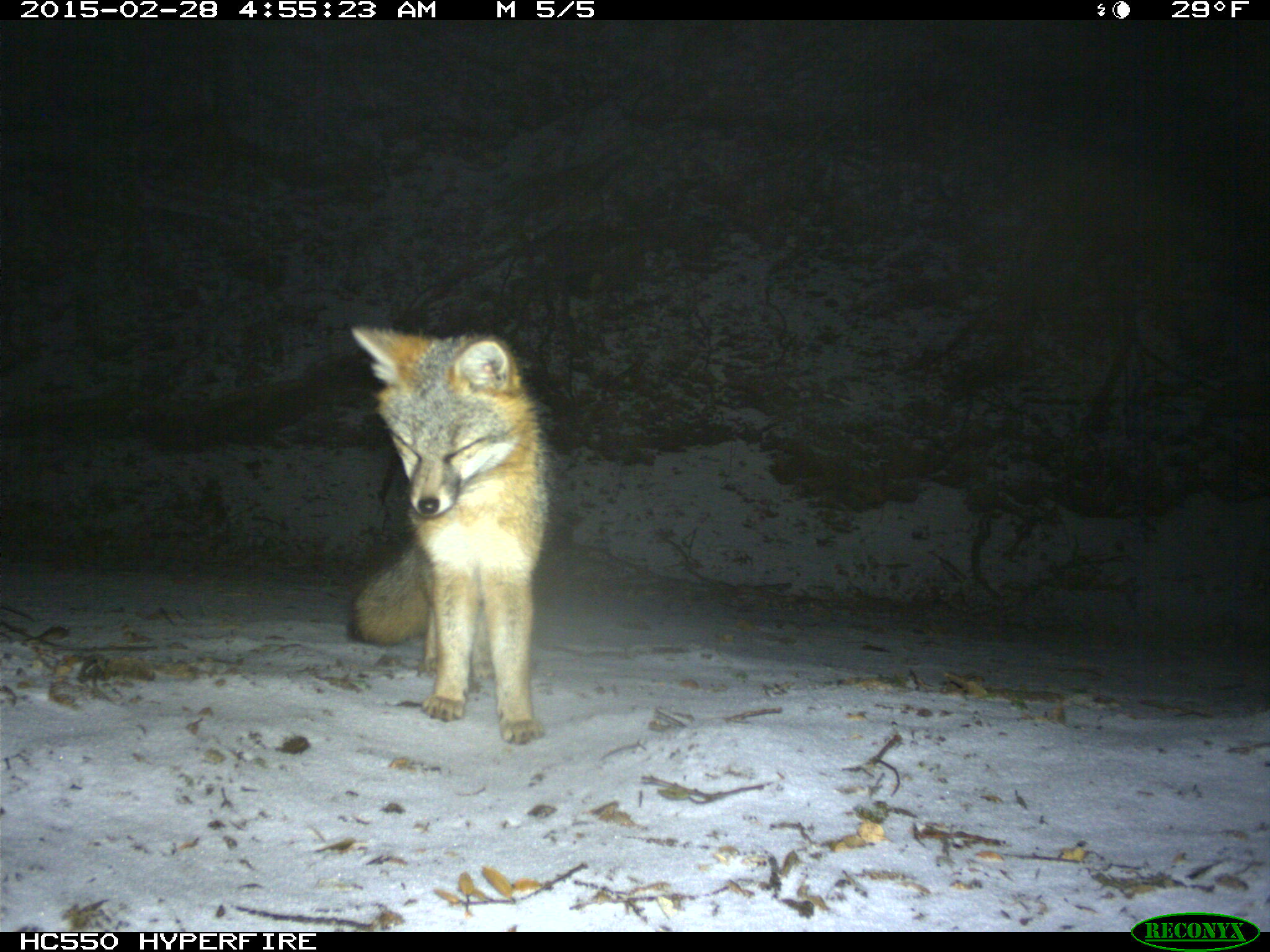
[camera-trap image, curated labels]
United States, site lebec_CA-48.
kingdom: Animalia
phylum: Chordata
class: Mammalia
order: Carnivora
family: Canidae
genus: Urocyon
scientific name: Urocyon cinereoargenteus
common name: gray fox